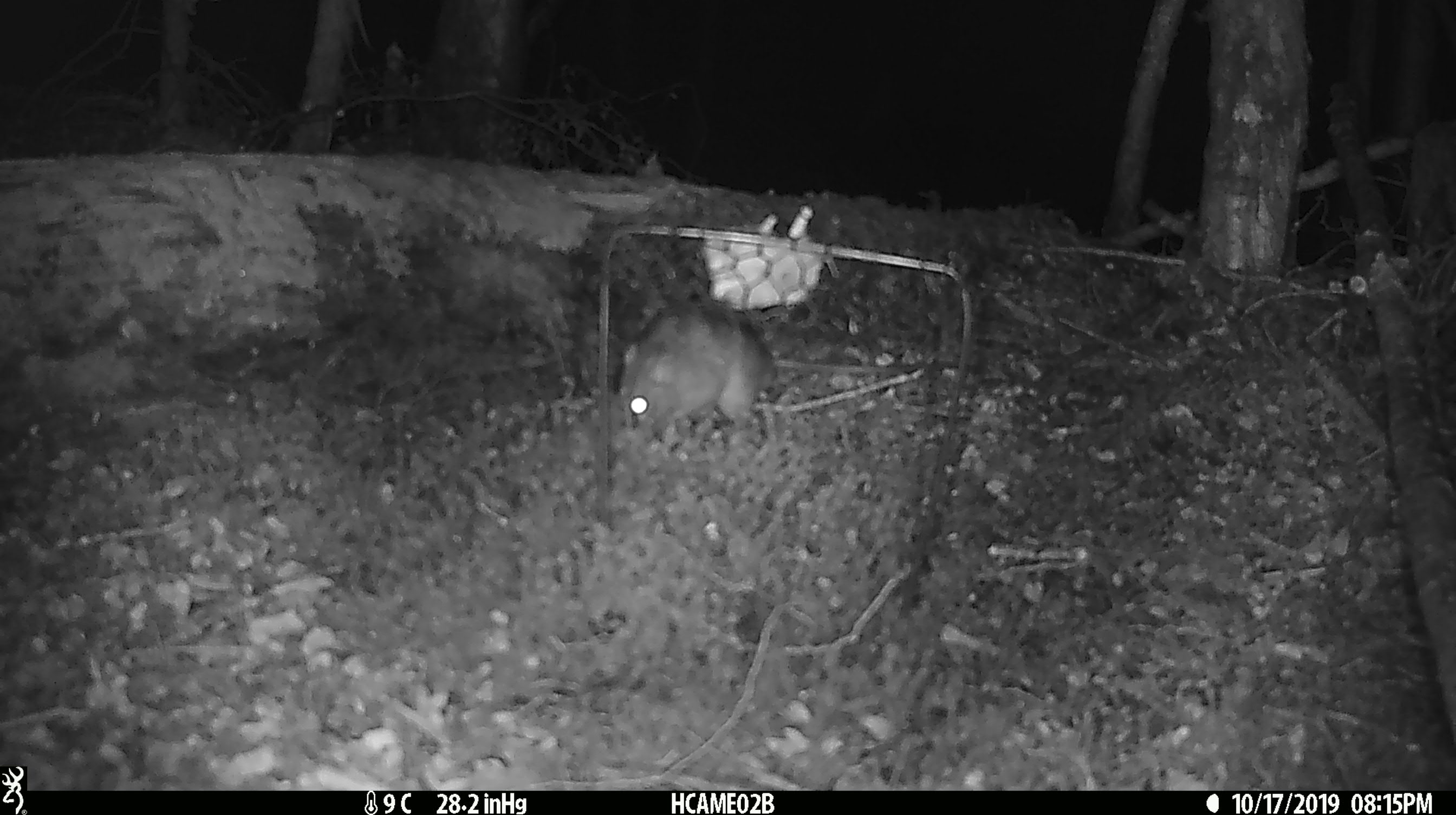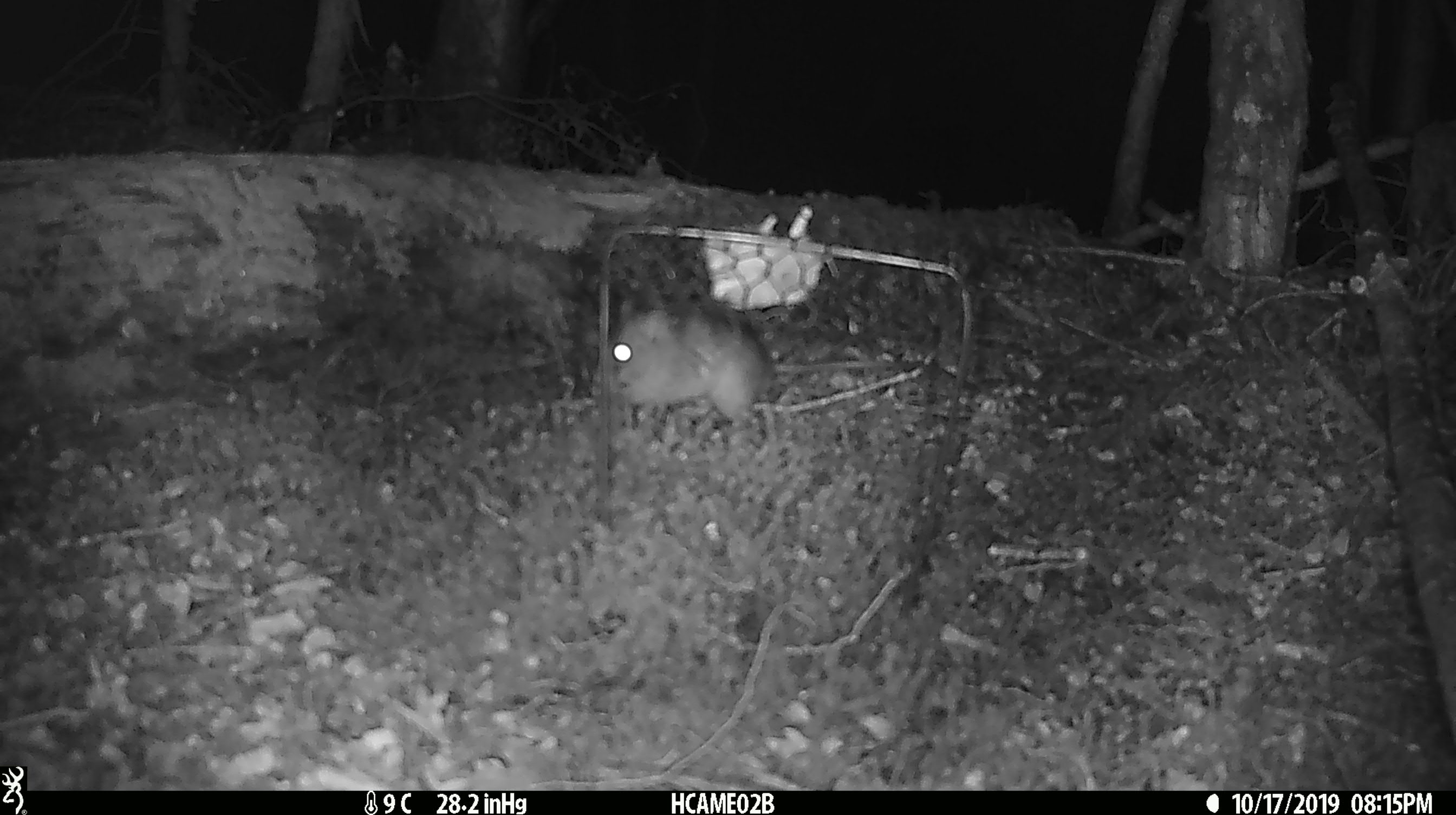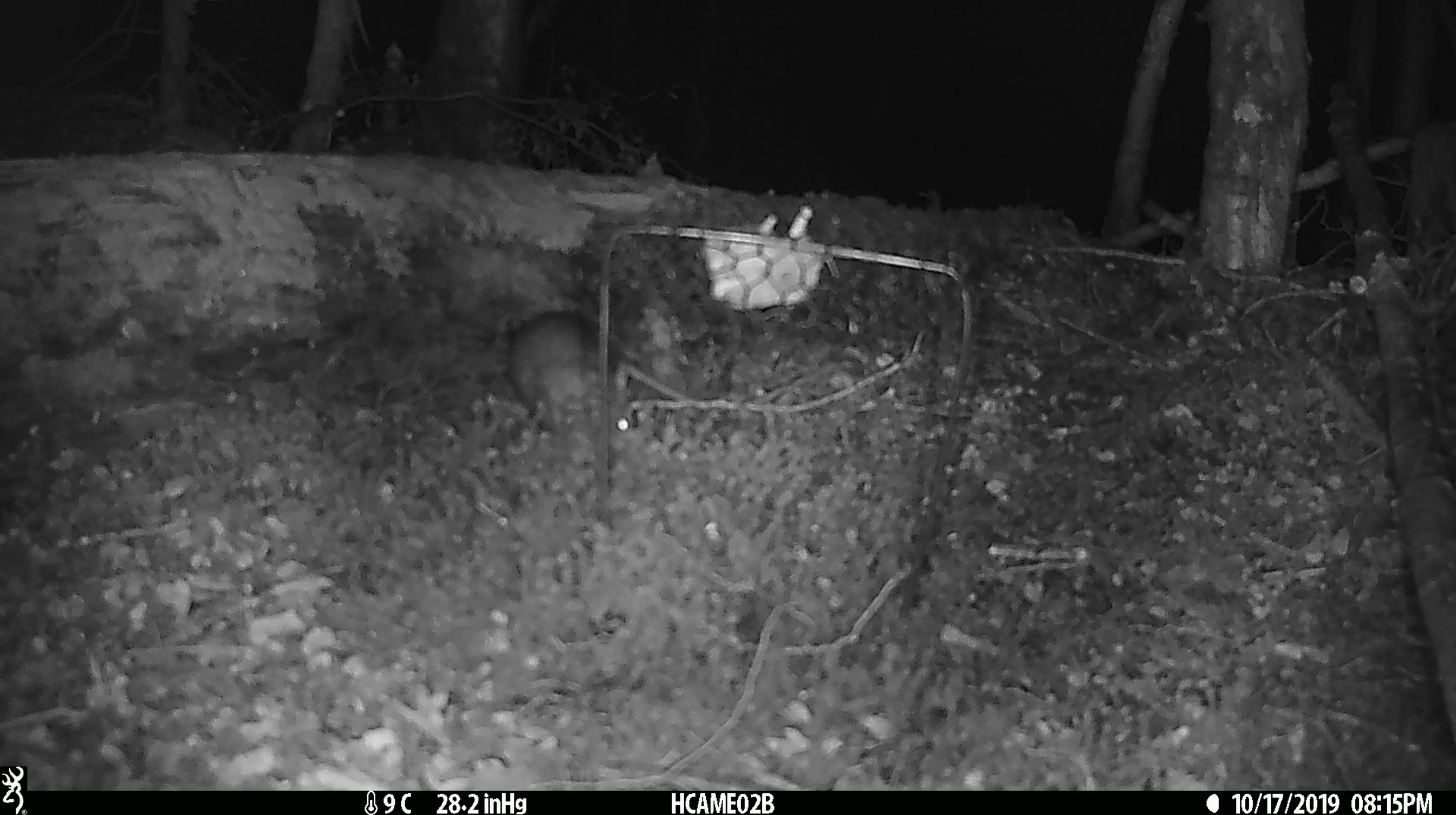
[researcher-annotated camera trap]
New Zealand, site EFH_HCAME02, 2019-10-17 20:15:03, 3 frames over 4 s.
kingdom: Animalia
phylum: Chordata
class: Mammalia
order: Rodentia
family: Muridae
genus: Rattus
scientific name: Rattus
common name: rat